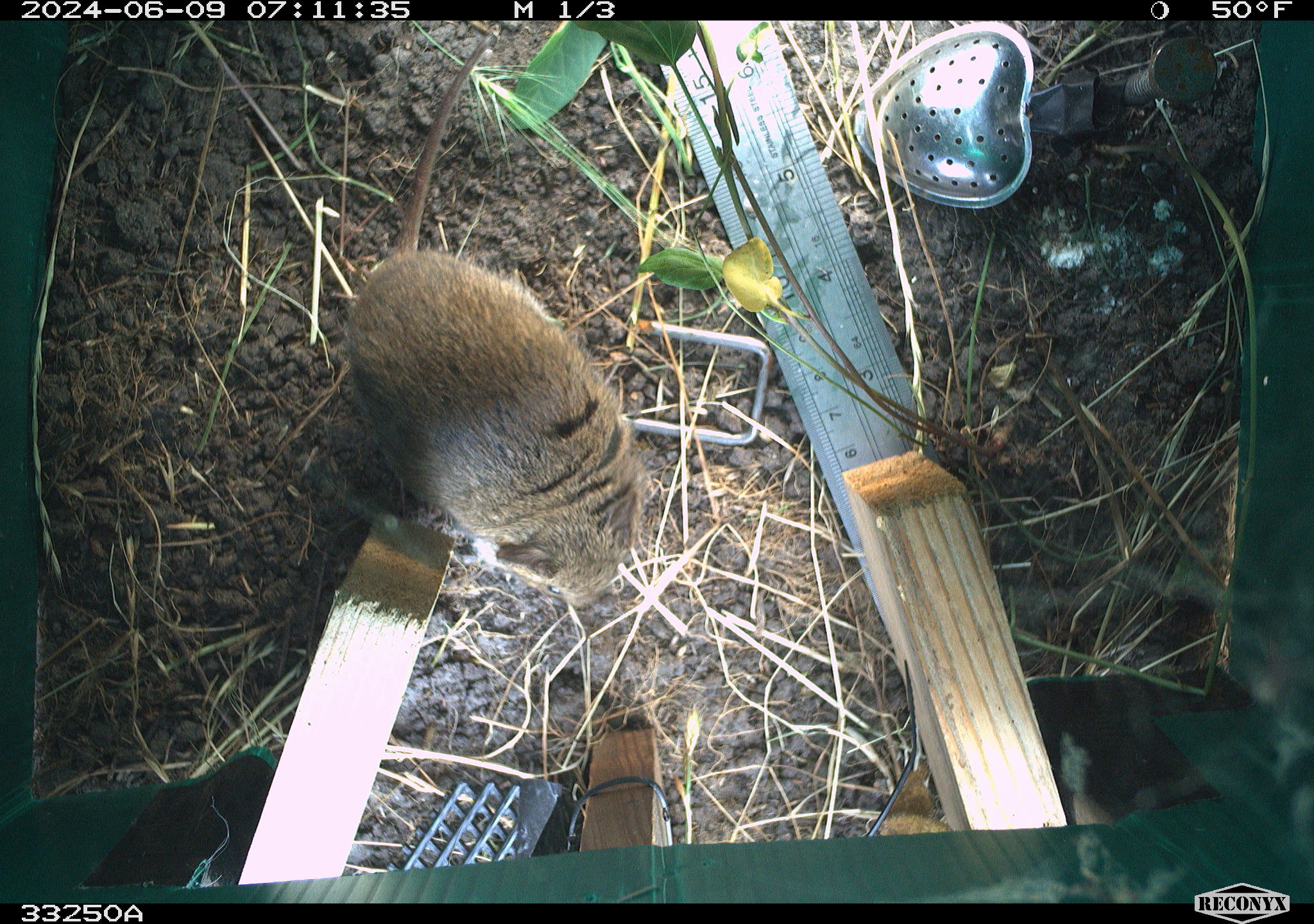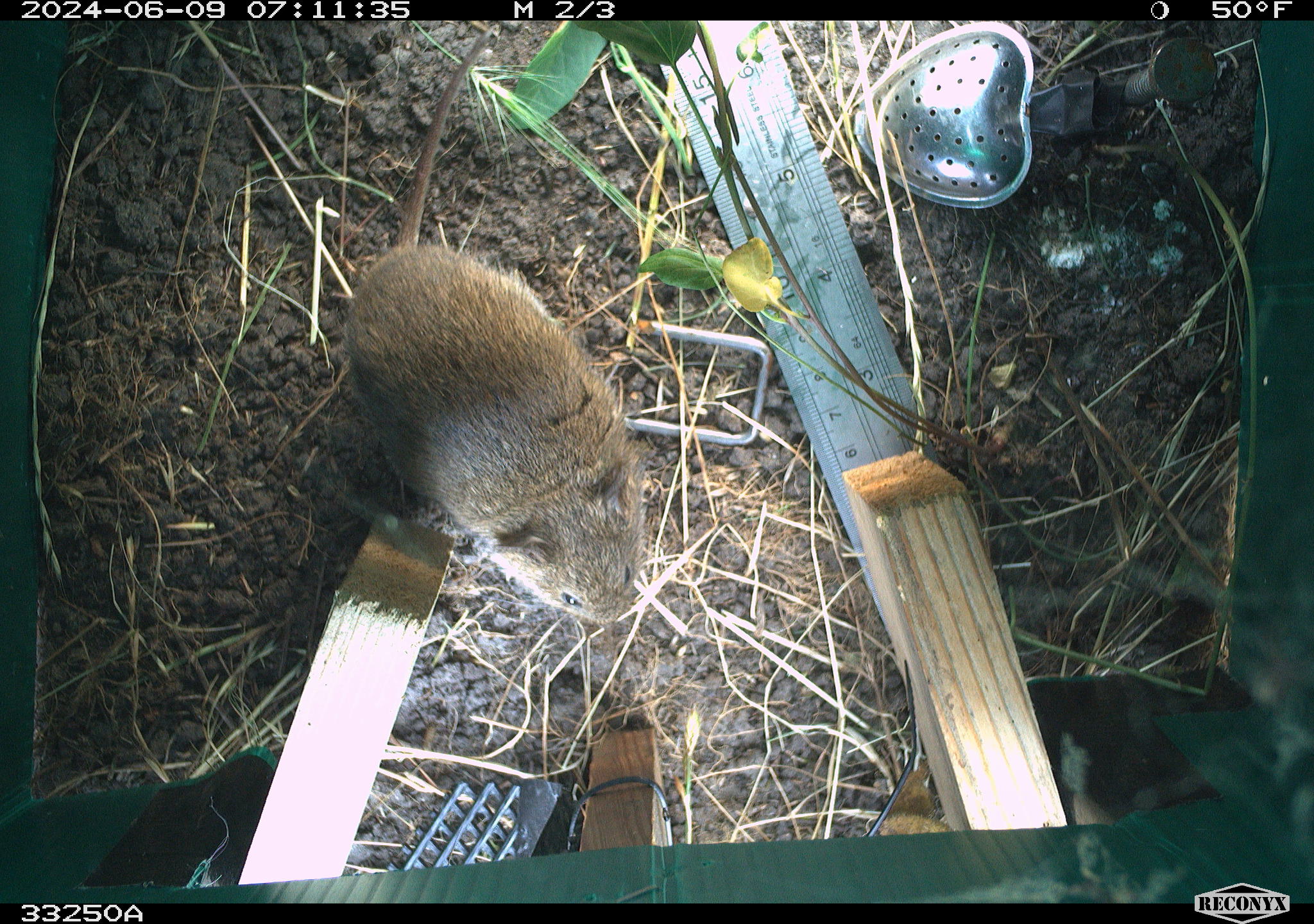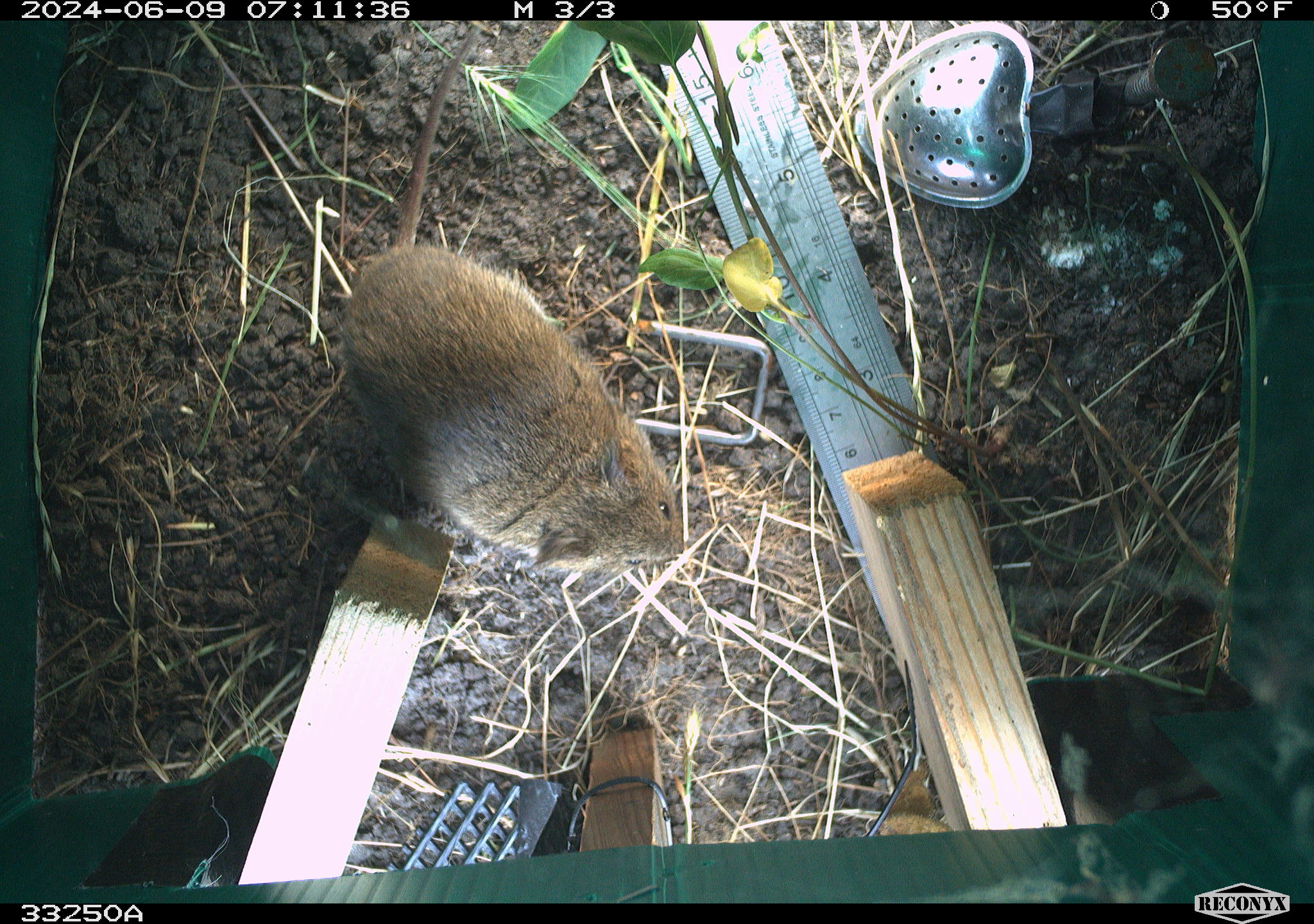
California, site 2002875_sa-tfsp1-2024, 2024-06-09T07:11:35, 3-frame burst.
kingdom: Animalia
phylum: Chordata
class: Mammalia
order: Rodentia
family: Cricetidae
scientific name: Arvicolinae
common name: voles, lemmings, and muskrats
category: arvicolinae subfamily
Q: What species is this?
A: Arvicolinae subfamily (voles, lemmings, and muskrats) (Arvicolinae).